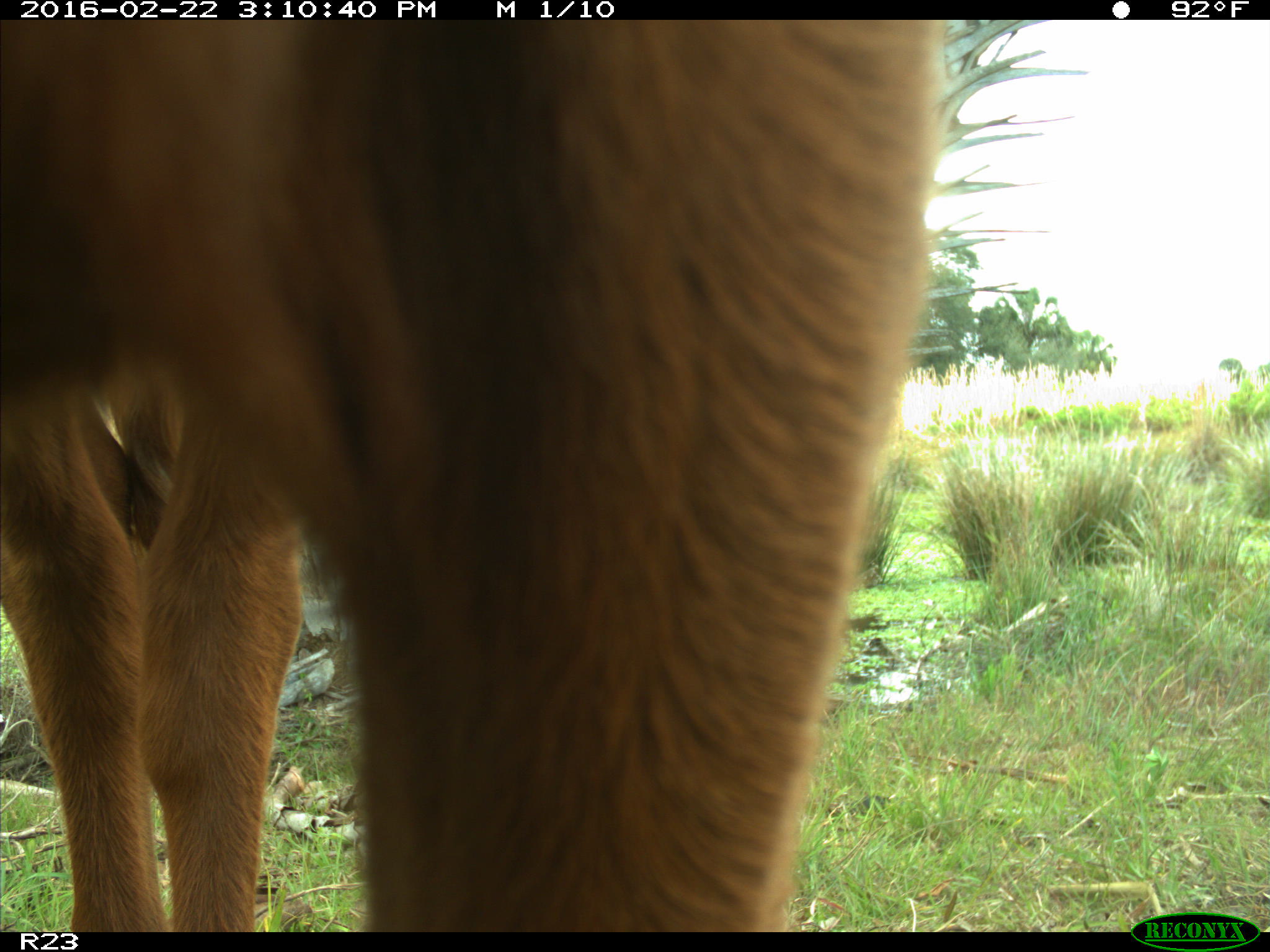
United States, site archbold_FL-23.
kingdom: Animalia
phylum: Chordata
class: Mammalia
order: Artiodactyla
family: Bovidae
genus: Bos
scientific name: Bos taurus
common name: domestic cow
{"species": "Bos taurus (domestic cow)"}